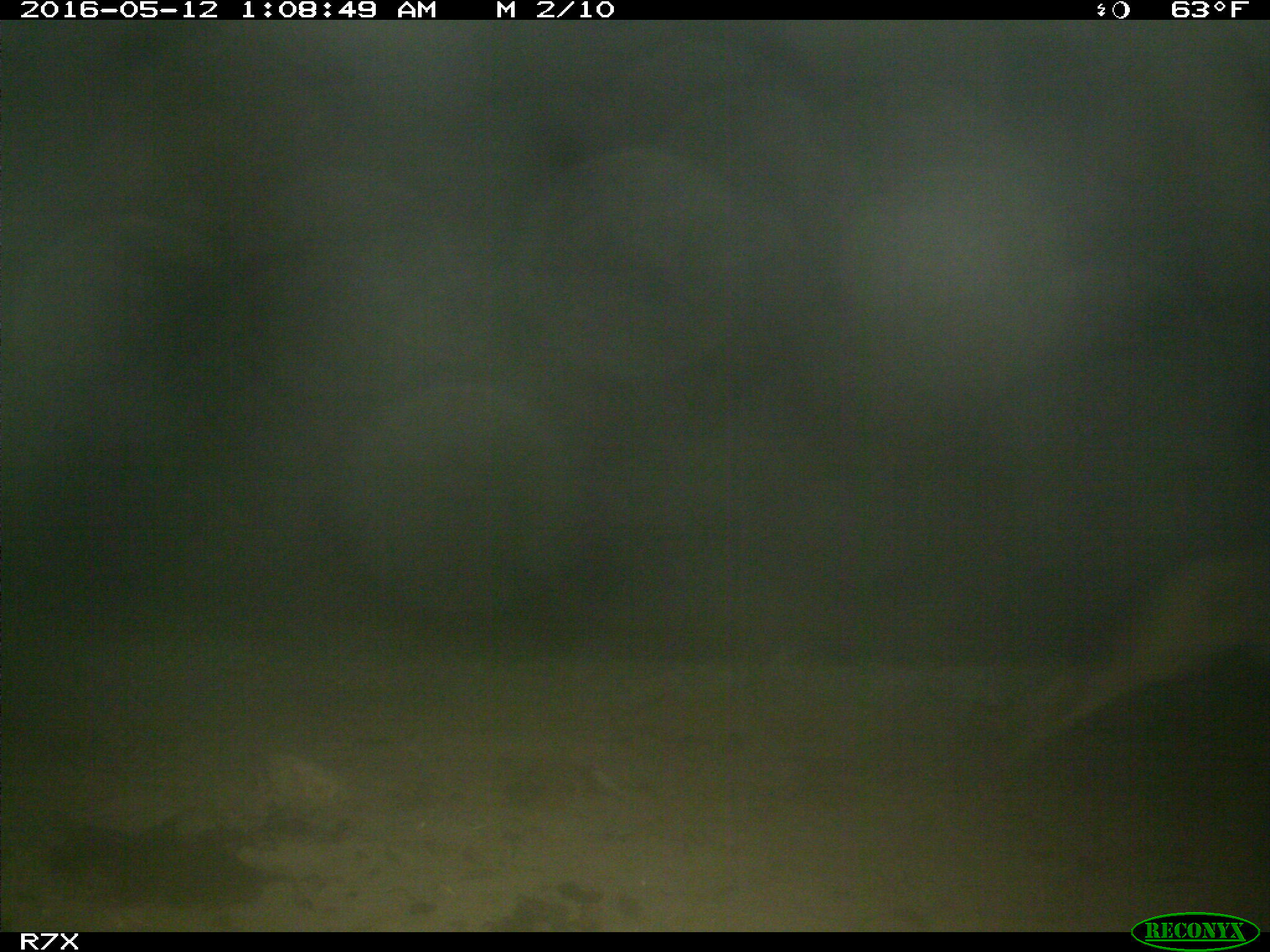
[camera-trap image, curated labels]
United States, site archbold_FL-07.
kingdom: Animalia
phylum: Chordata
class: Mammalia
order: Carnivora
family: Canidae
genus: Canis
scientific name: Canis latrans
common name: coyote